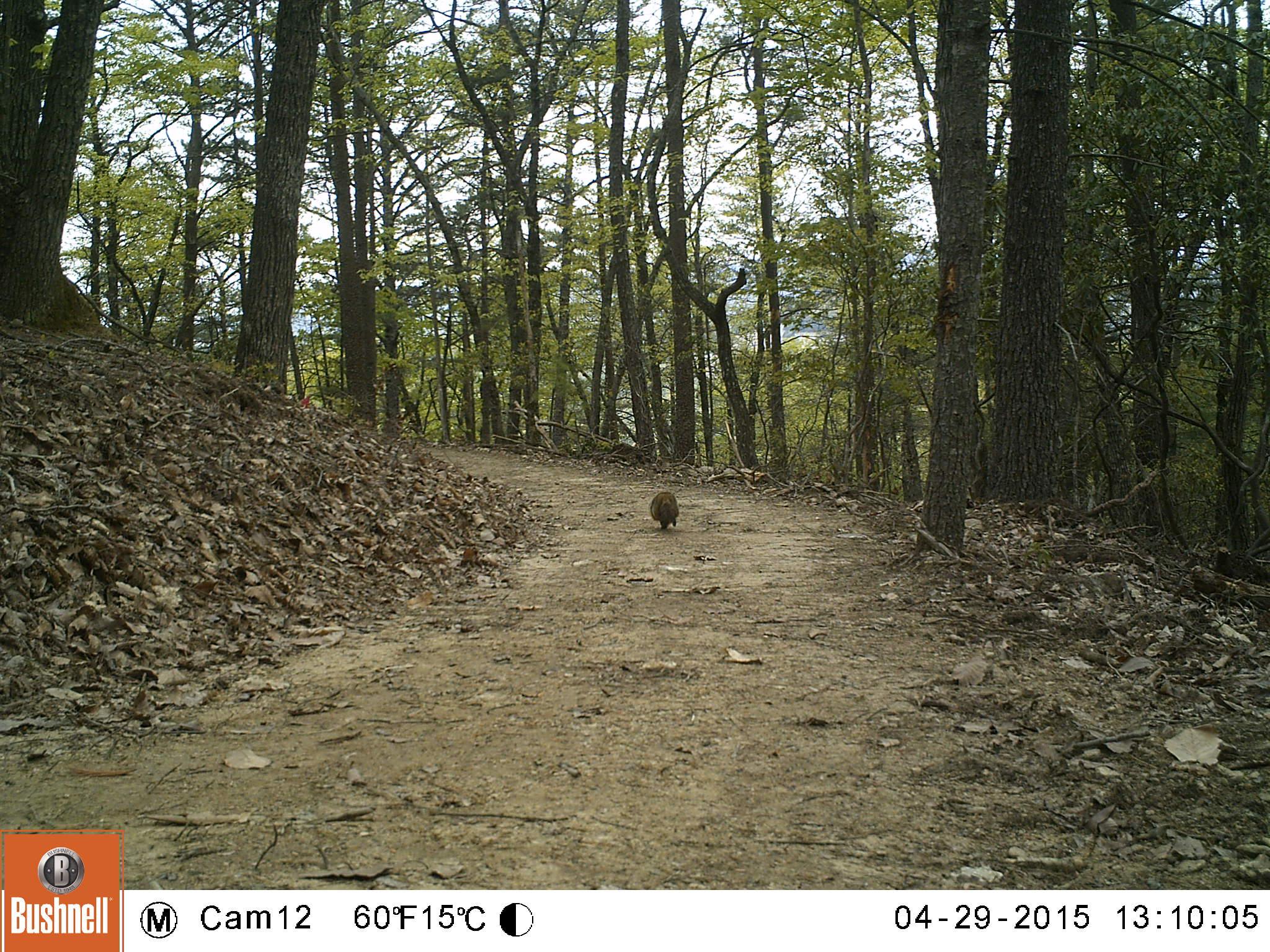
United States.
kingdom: Animalia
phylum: Chordata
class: Mammalia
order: Rodentia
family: Sciuridae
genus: Marmota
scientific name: Marmota monax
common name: woodchuck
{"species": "Woodchuck (Marmota monax)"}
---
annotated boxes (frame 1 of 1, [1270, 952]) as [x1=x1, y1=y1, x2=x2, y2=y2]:
Woodchuck: [x1=642, y1=489, x2=688, y2=533]